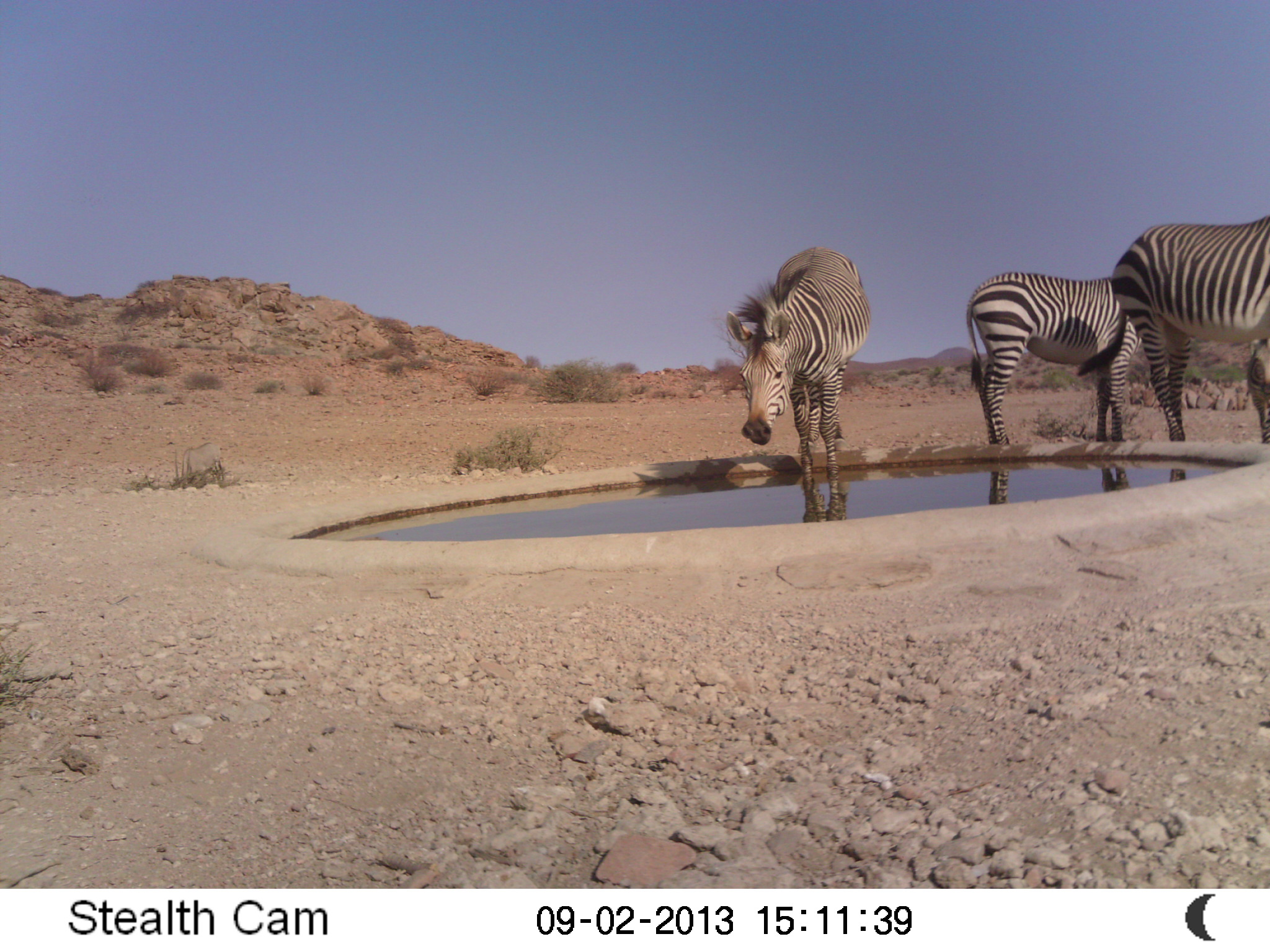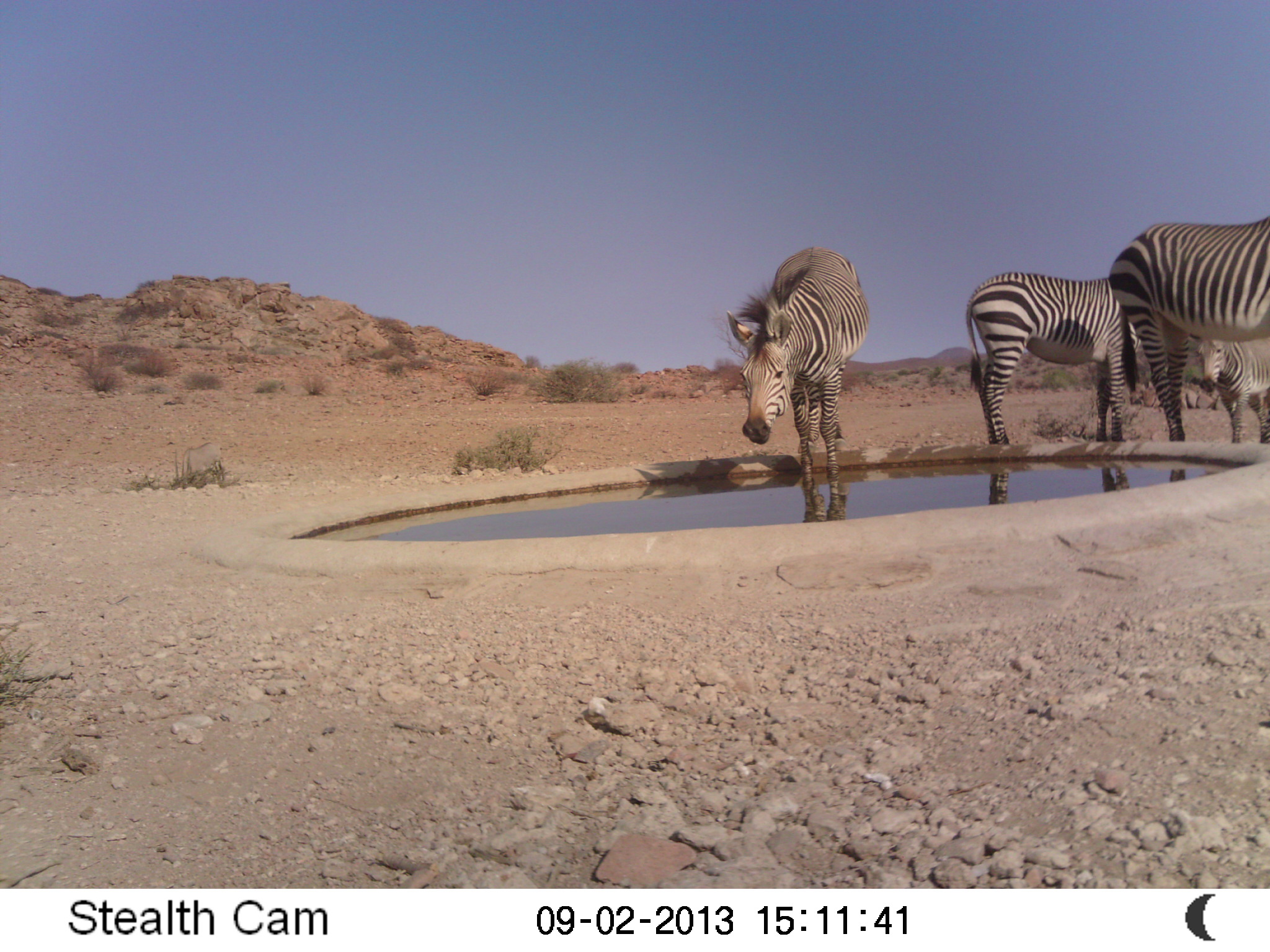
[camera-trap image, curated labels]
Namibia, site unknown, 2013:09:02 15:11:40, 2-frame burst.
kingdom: Animalia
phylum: Chordata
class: Mammalia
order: Perissodactyla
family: Equidae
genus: Equus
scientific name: Equus zebra hartmannae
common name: hartmann's mountain zebra